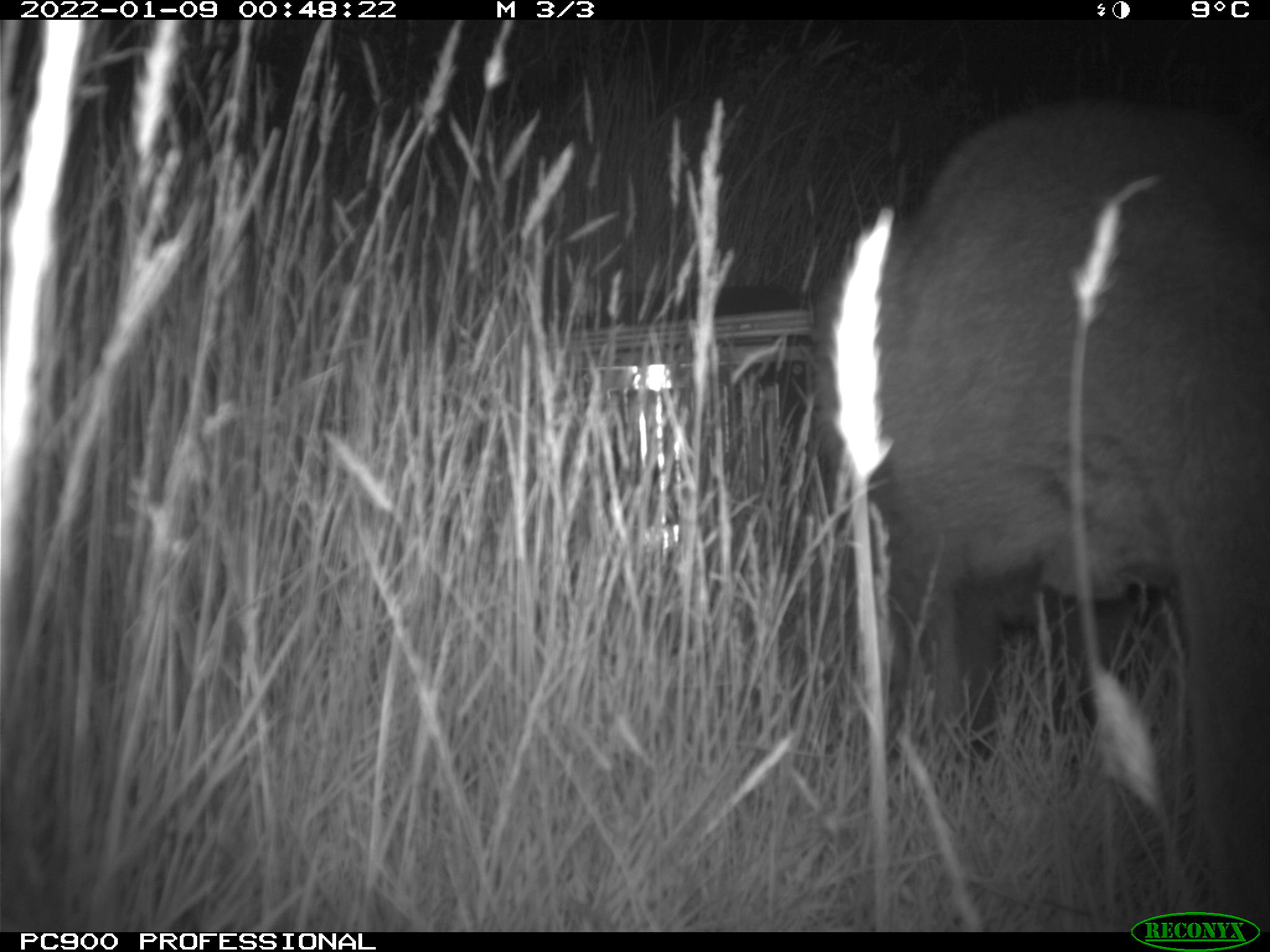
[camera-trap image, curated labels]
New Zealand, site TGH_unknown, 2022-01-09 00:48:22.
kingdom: Animalia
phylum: Chordata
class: Mammalia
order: Diprotodontia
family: Macropodidae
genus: Notamacropus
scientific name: Notamacropus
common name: wallaby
Wallaby (Notamacropus).